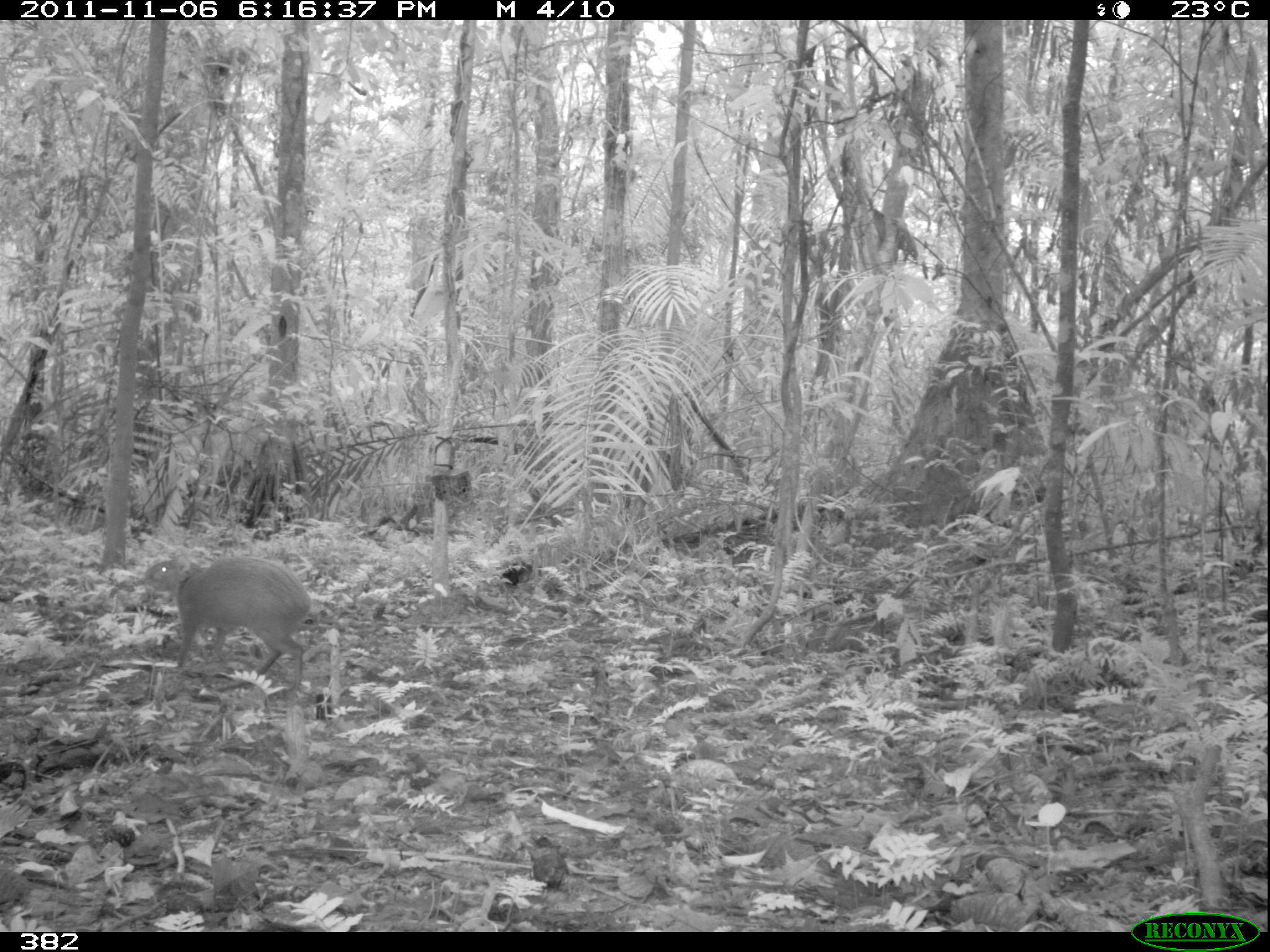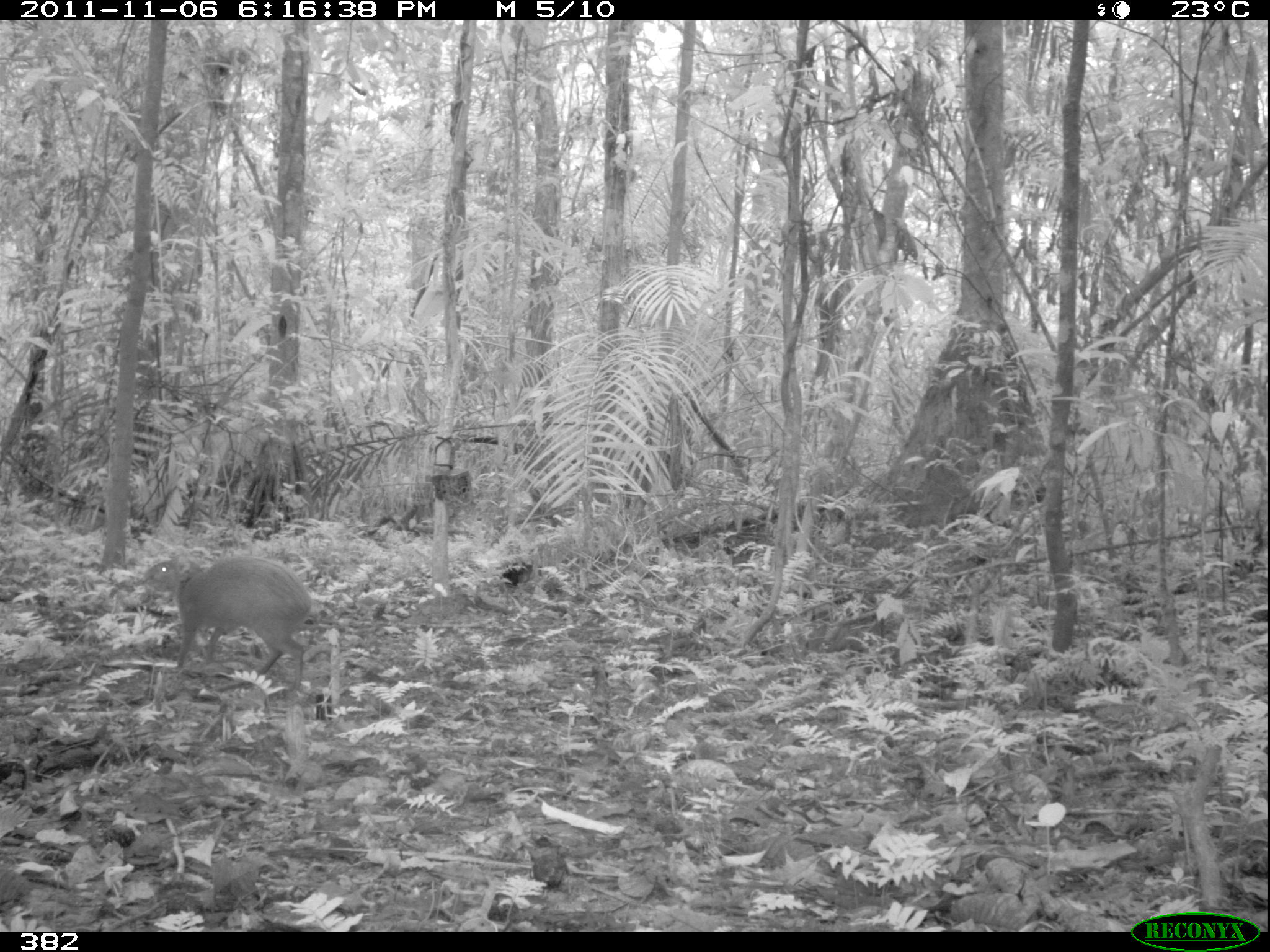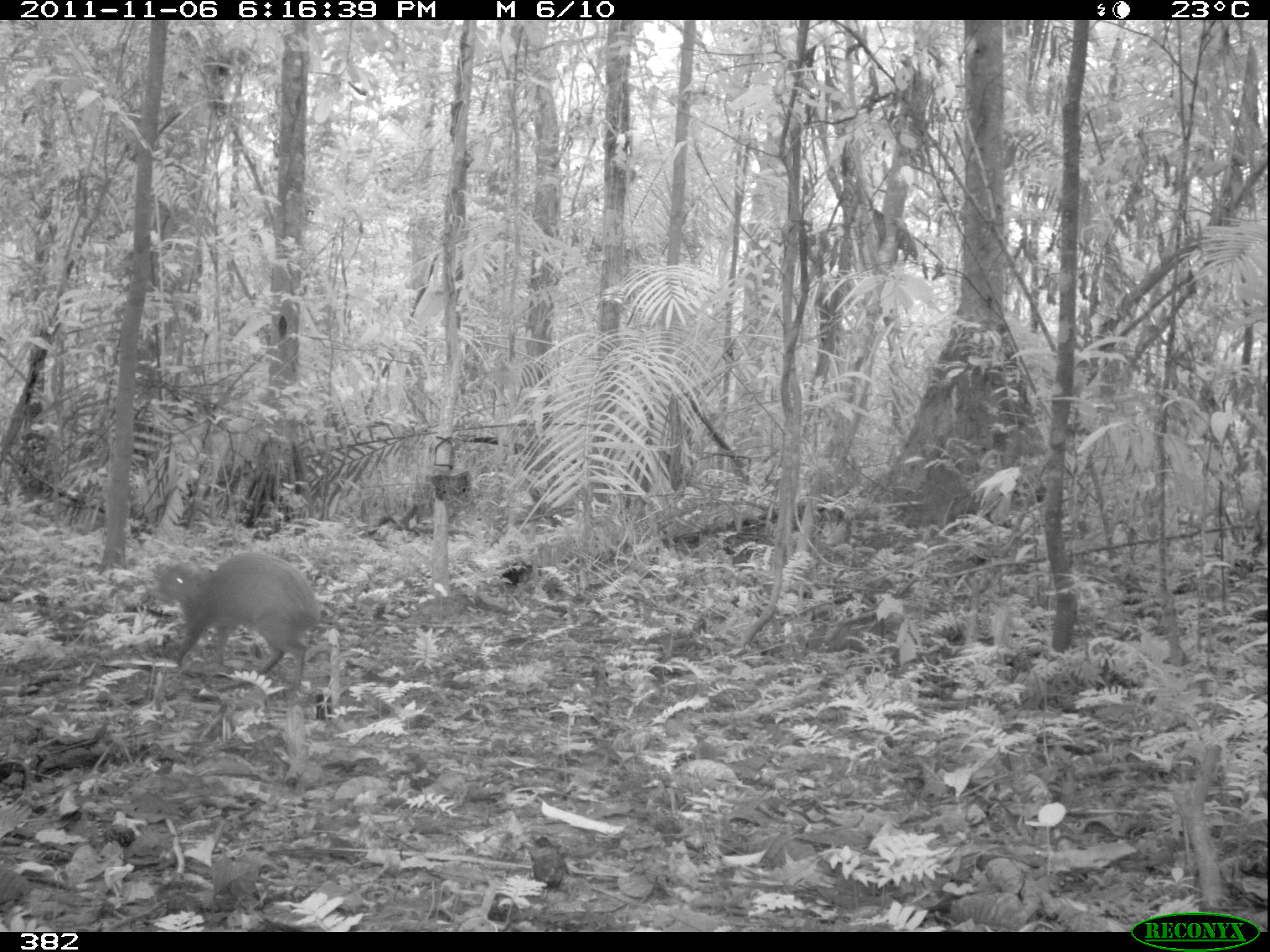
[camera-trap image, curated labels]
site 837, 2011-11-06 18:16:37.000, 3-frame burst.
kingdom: Animalia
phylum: Chordata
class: Mammalia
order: Rodentia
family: Dasyproctidae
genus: Dasyprocta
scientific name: Dasyprocta punctata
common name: central american agouti